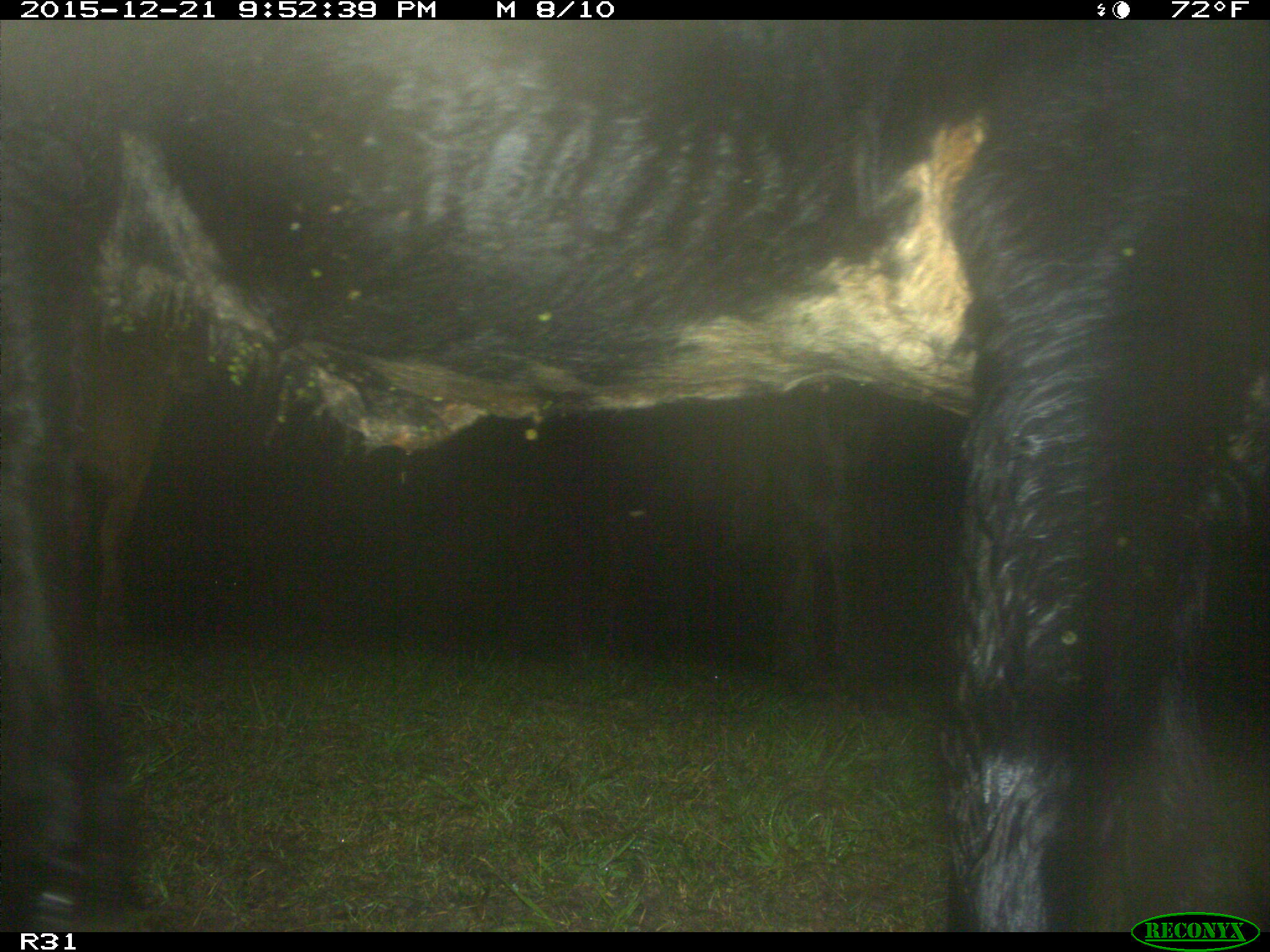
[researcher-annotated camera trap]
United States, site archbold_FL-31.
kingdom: Animalia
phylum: Chordata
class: Mammalia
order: Artiodactyla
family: Bovidae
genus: Bos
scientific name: Bos taurus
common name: domestic cow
Bos taurus (domestic cow).